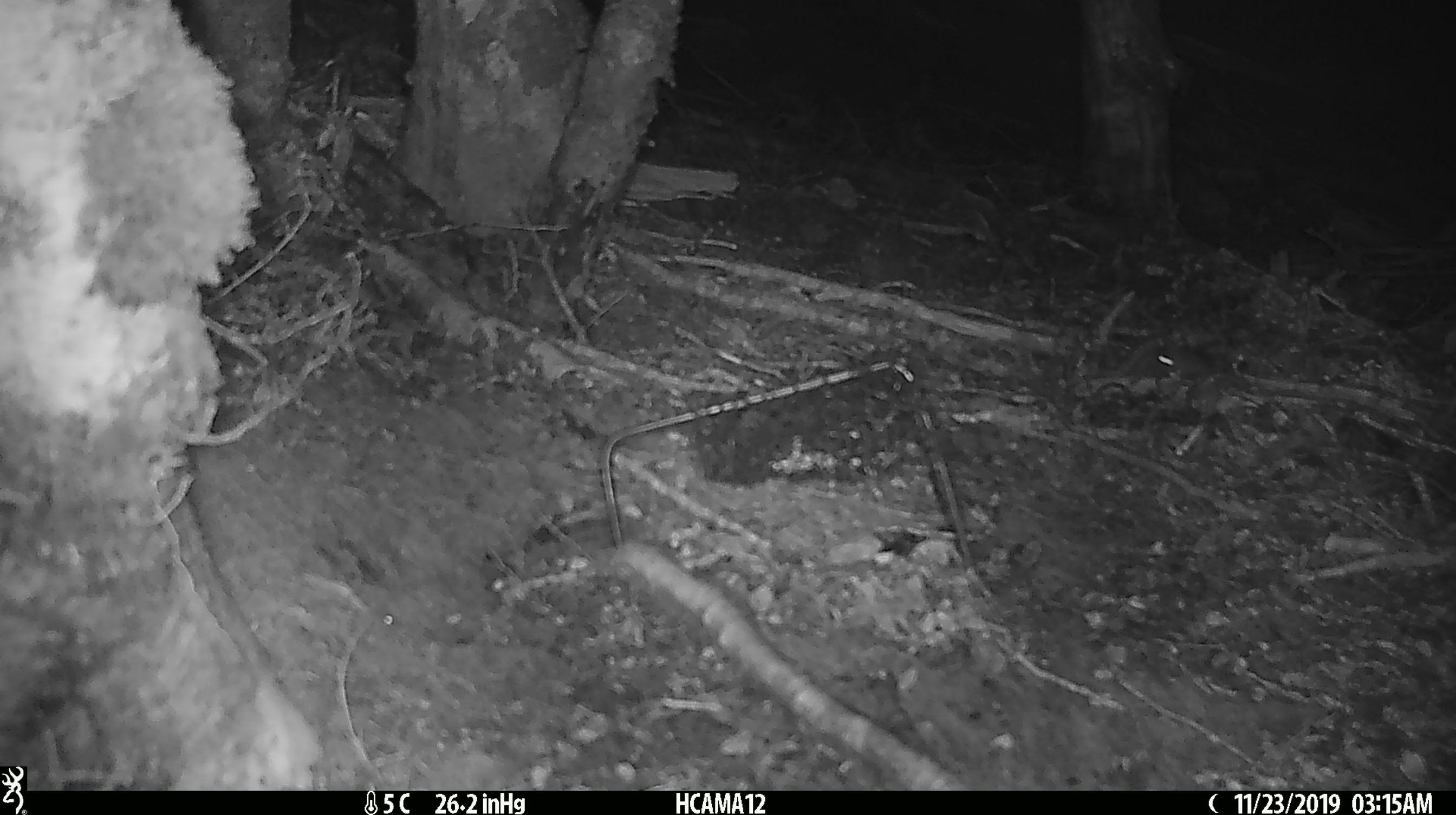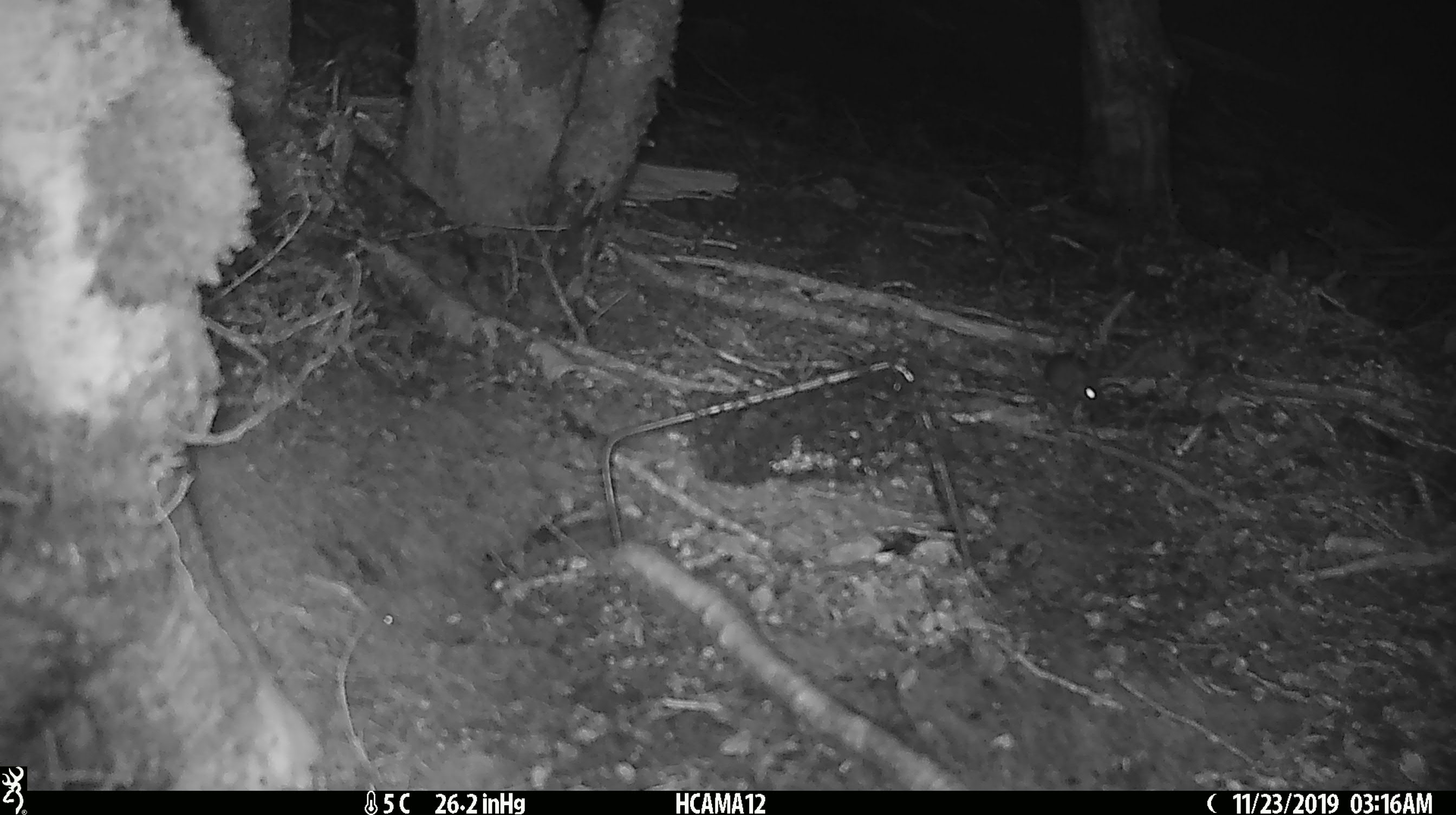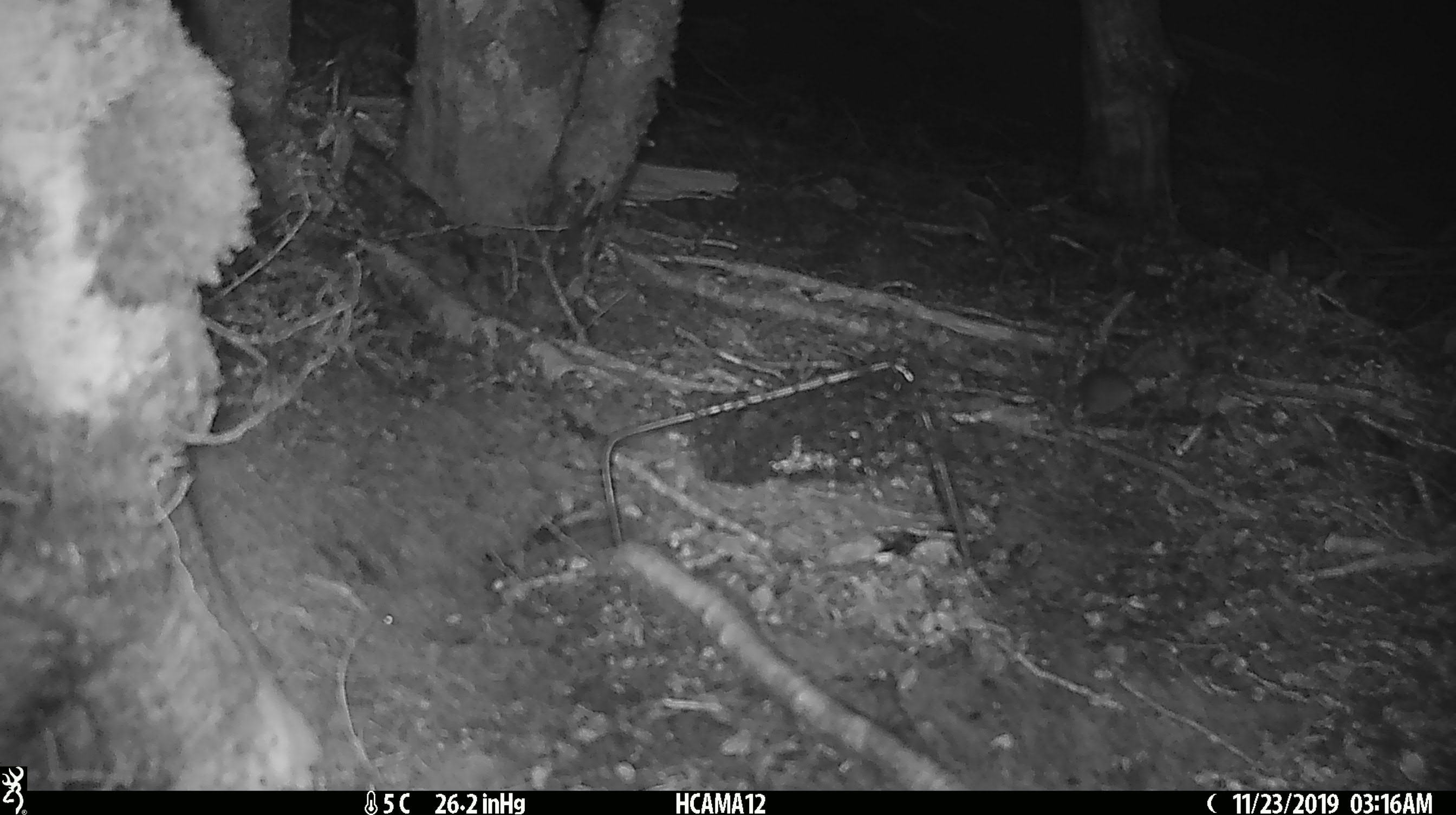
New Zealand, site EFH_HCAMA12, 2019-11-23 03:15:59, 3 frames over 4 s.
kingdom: Animalia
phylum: Chordata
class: Mammalia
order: Rodentia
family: Muridae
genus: Mus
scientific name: Mus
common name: mouse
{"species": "mouse (Mus)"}